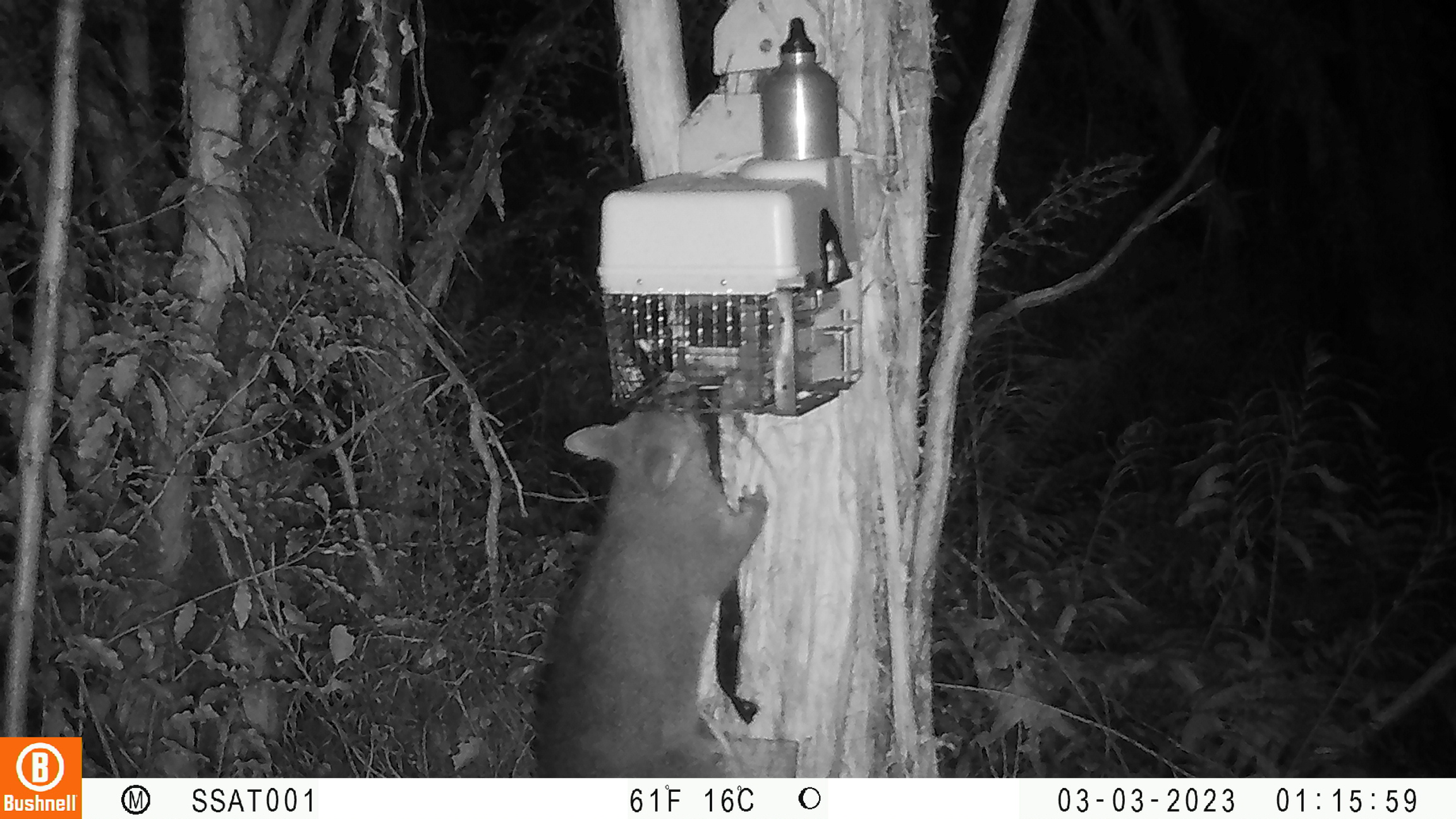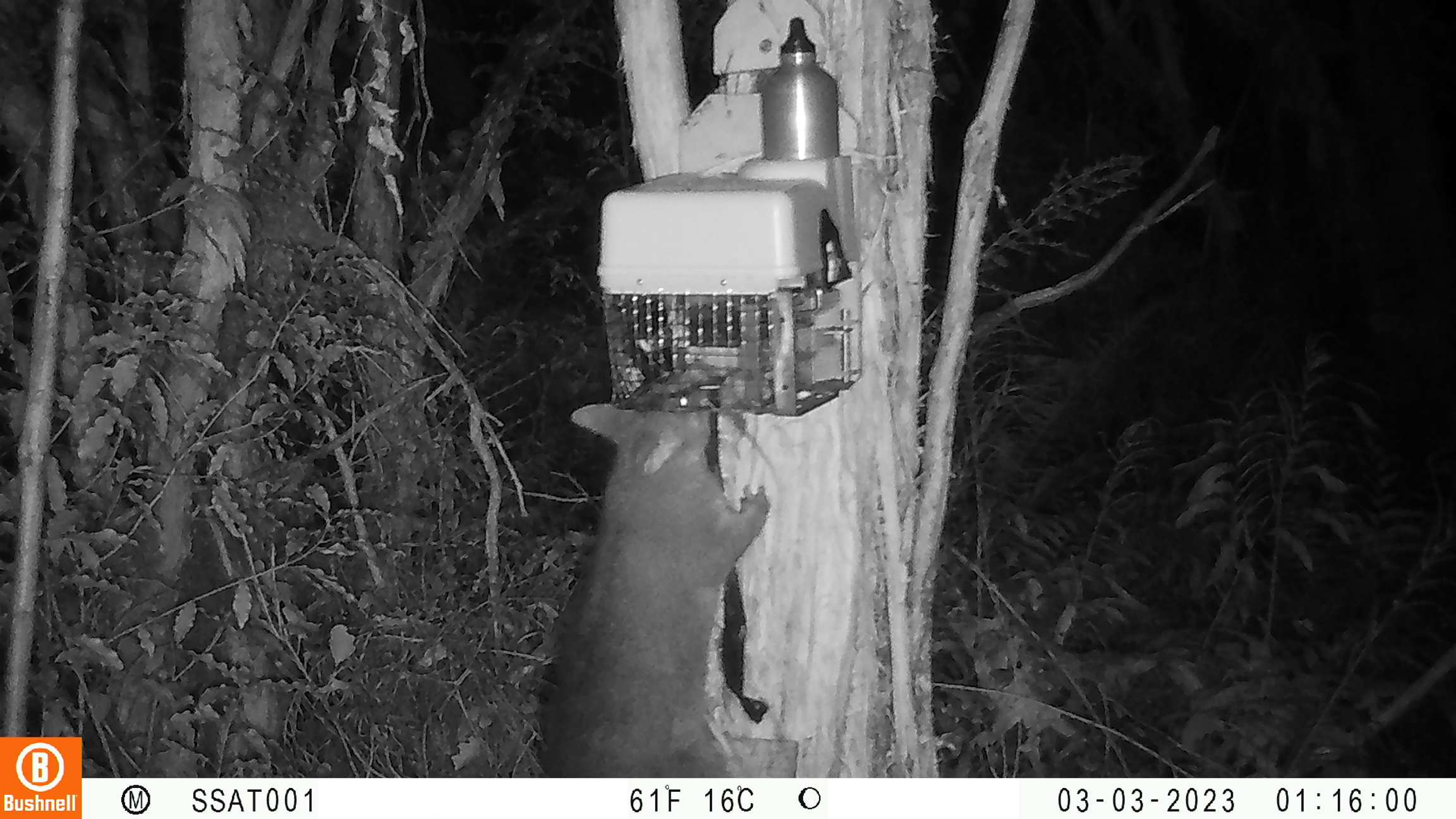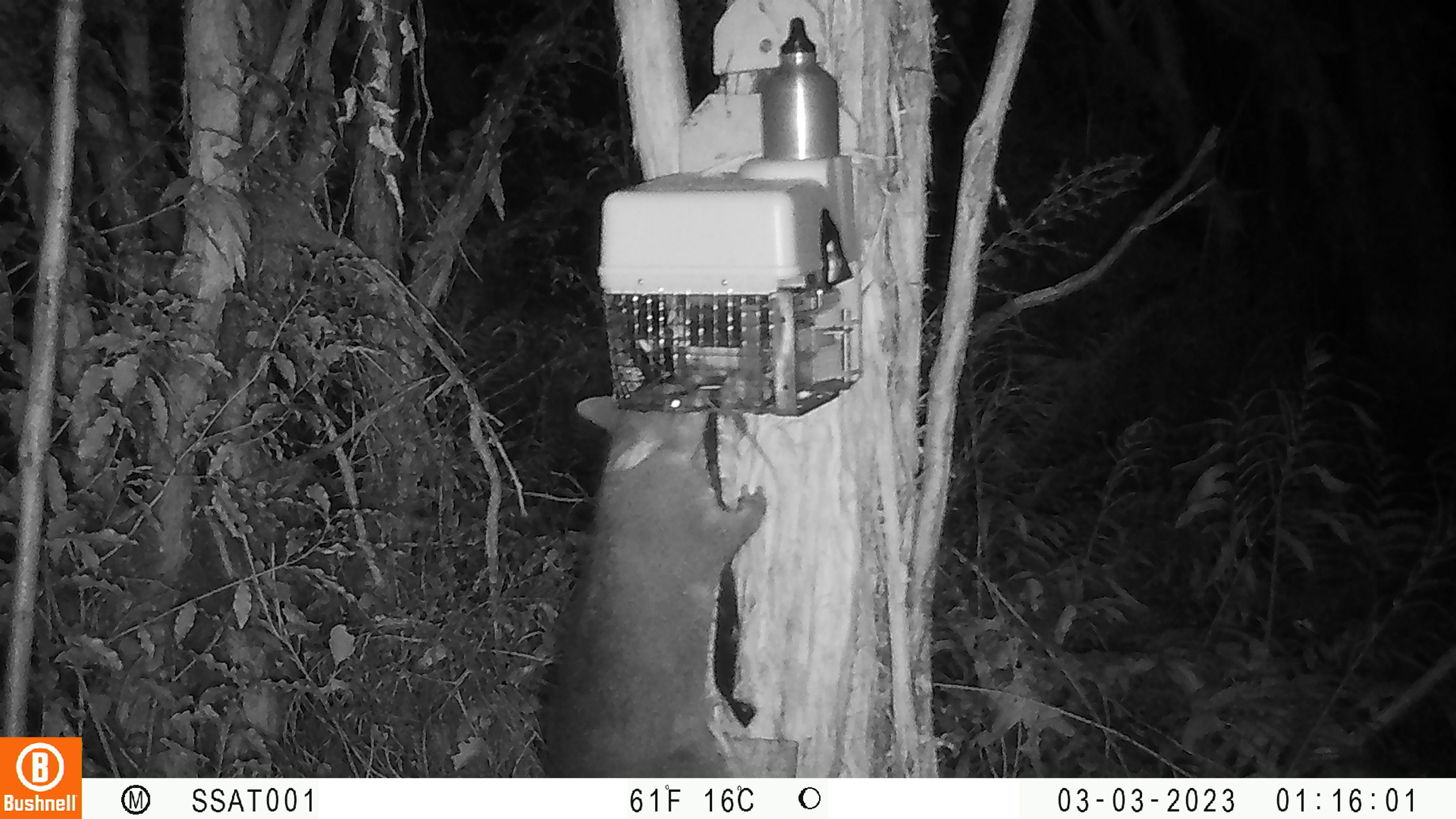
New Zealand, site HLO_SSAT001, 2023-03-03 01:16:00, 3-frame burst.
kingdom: Animalia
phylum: Chordata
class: Mammalia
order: Diprotodontia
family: Phalangeridae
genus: Trichosurus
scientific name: Trichosurus vulpecula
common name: common brushtail possum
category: possum